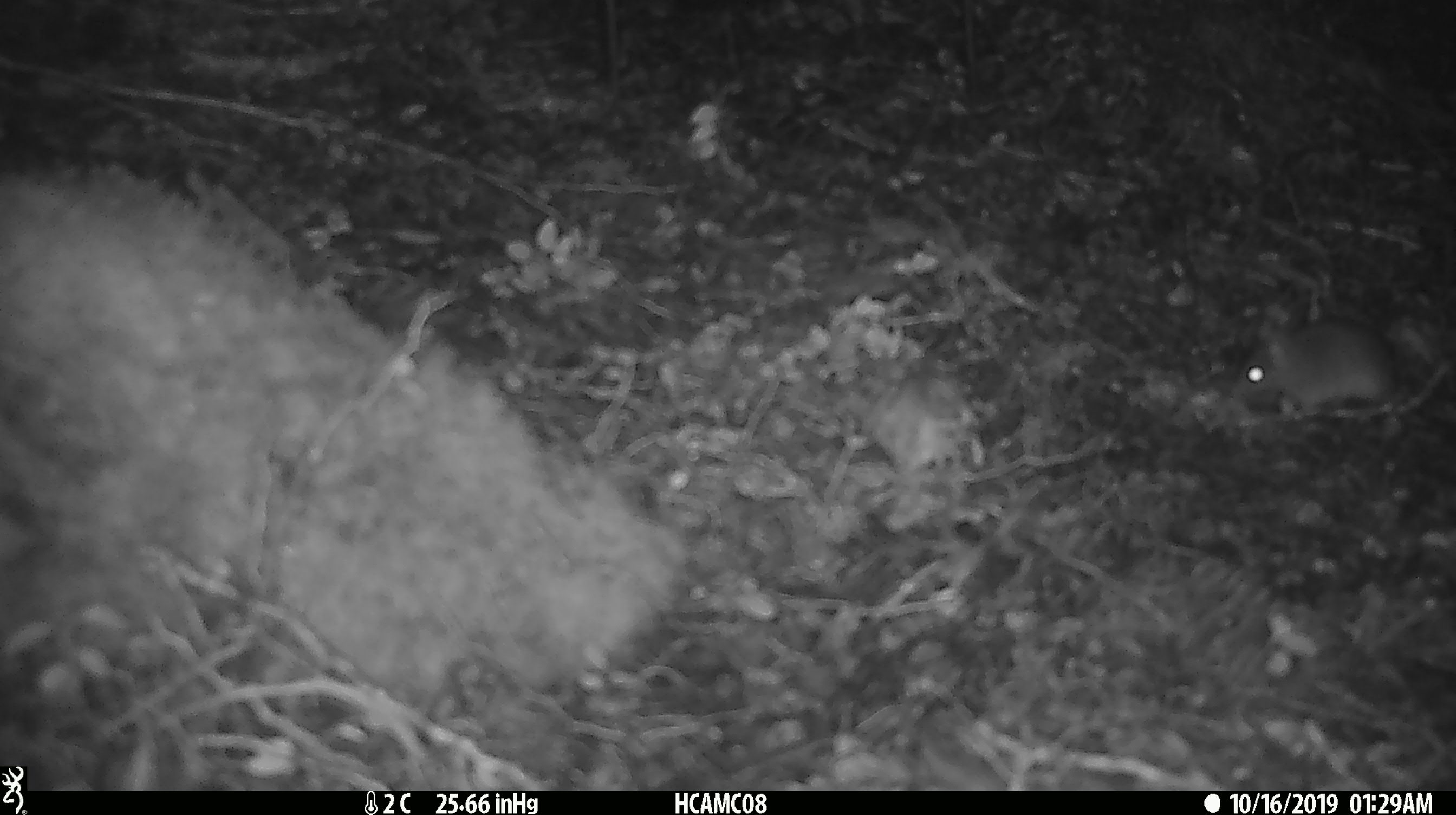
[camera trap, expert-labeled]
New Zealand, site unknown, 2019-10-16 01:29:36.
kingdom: Animalia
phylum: Chordata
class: Mammalia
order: Rodentia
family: Muridae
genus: Mus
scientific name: Mus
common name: mouse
Mouse (Mus).